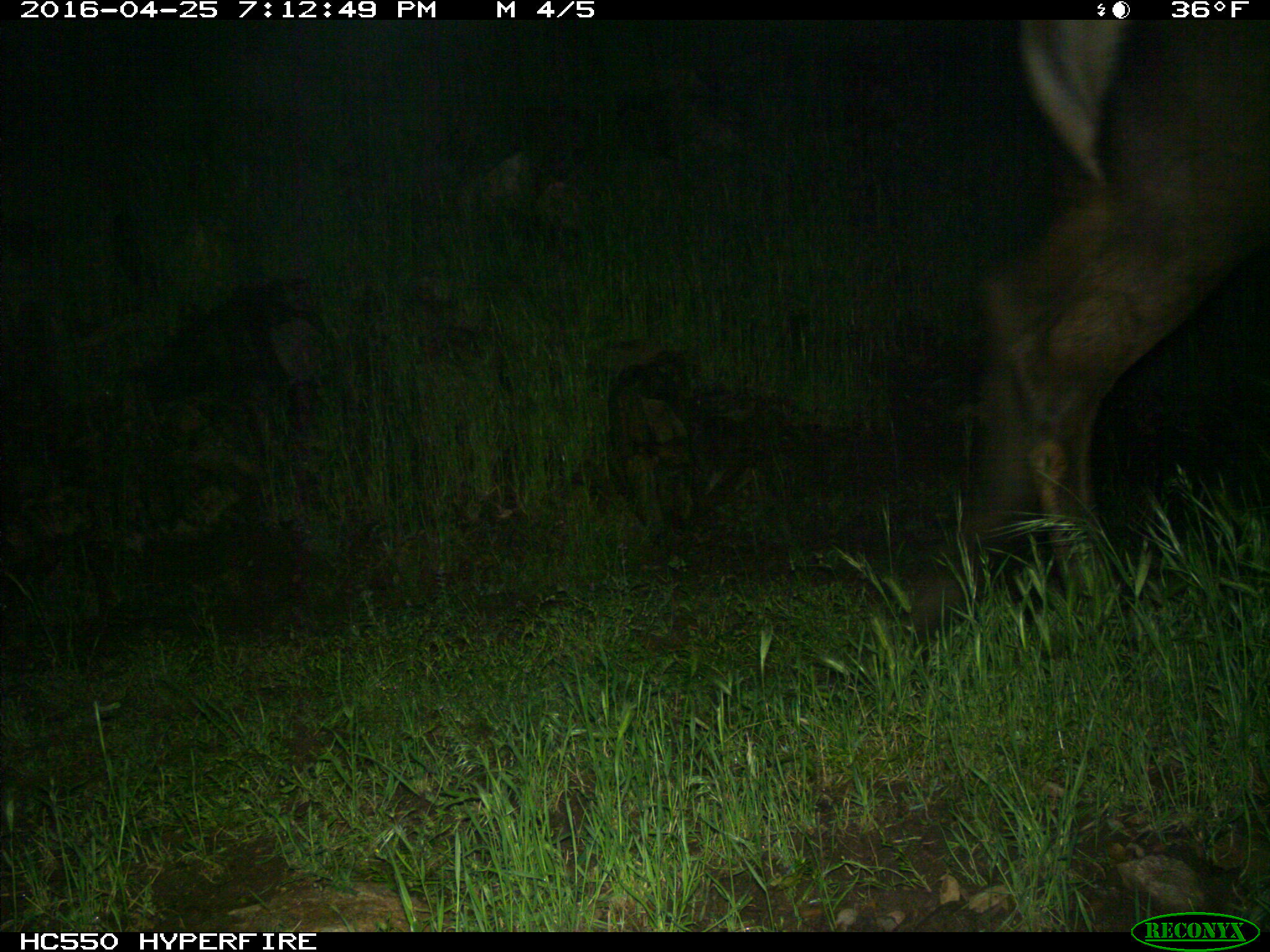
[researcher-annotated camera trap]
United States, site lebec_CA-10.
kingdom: Animalia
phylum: Chordata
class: Mammalia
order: Artiodactyla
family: Cervidae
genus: Cervus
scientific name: Cervus canadensis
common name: elk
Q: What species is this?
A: Cervus canadensis (elk).